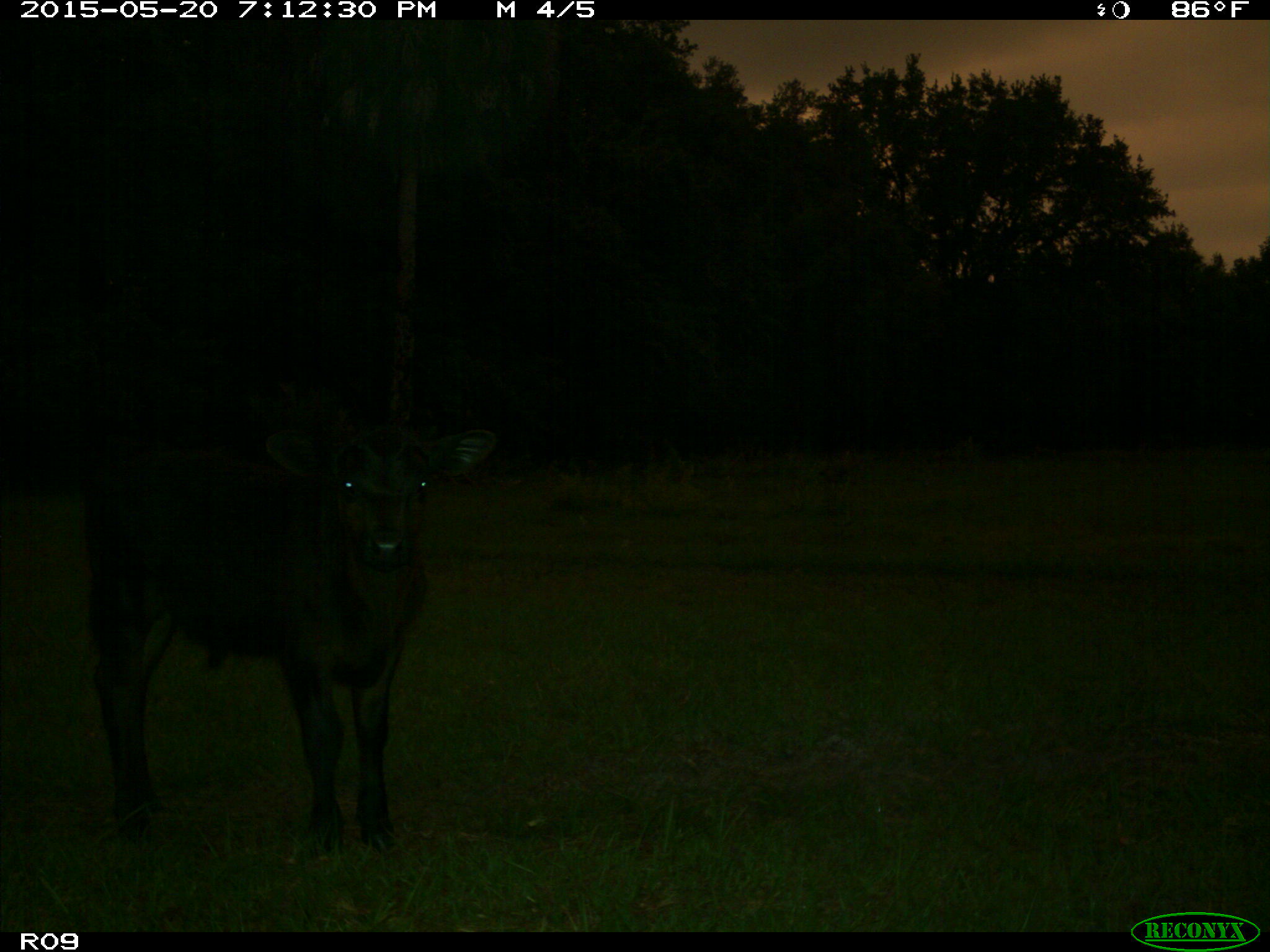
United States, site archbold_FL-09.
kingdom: Animalia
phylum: Chordata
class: Mammalia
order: Artiodactyla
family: Bovidae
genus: Bos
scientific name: Bos taurus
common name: domestic cow